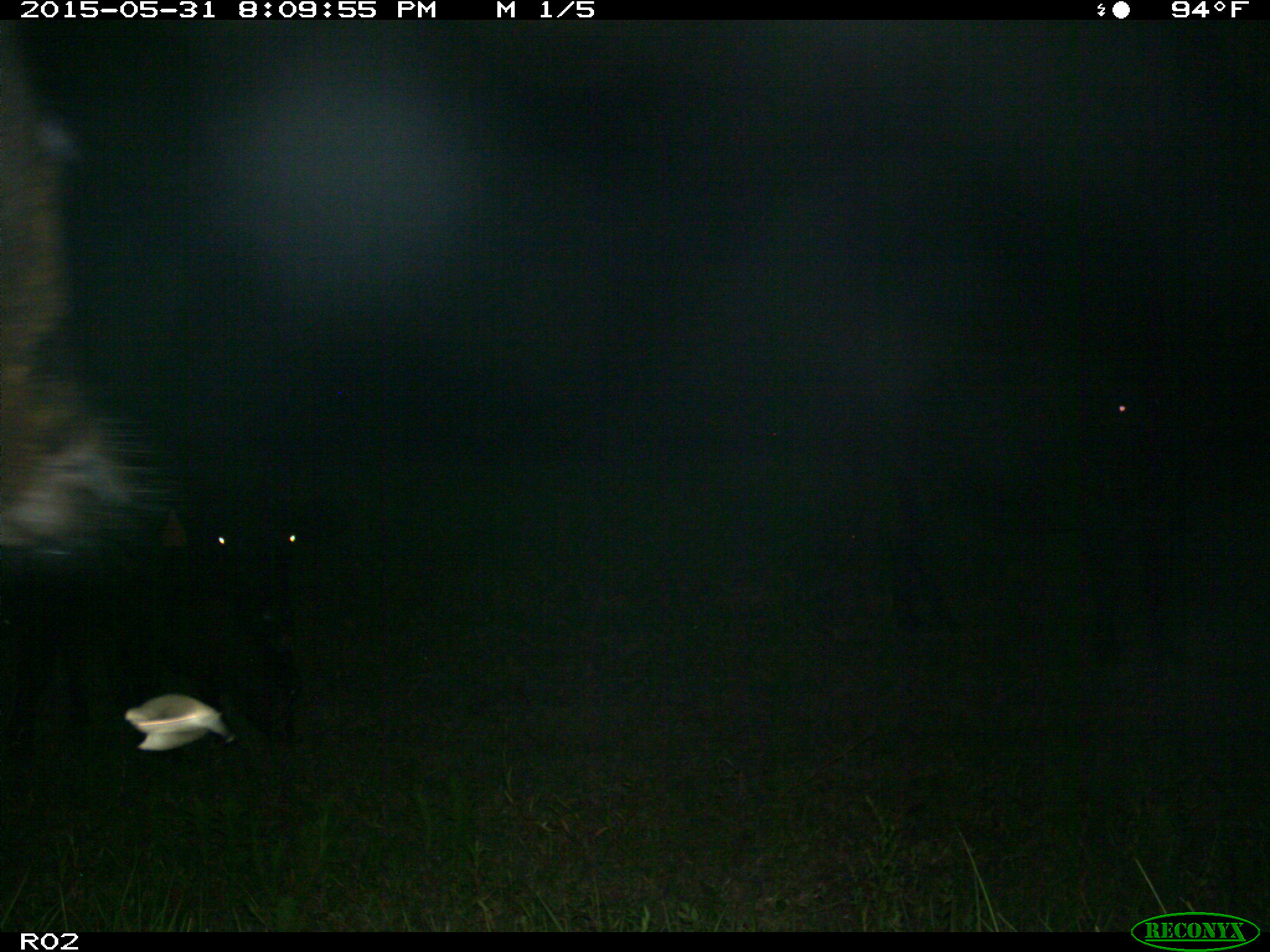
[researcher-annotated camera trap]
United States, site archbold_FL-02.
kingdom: Animalia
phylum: Chordata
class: Mammalia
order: Artiodactyla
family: Bovidae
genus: Bos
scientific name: Bos taurus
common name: domestic cow